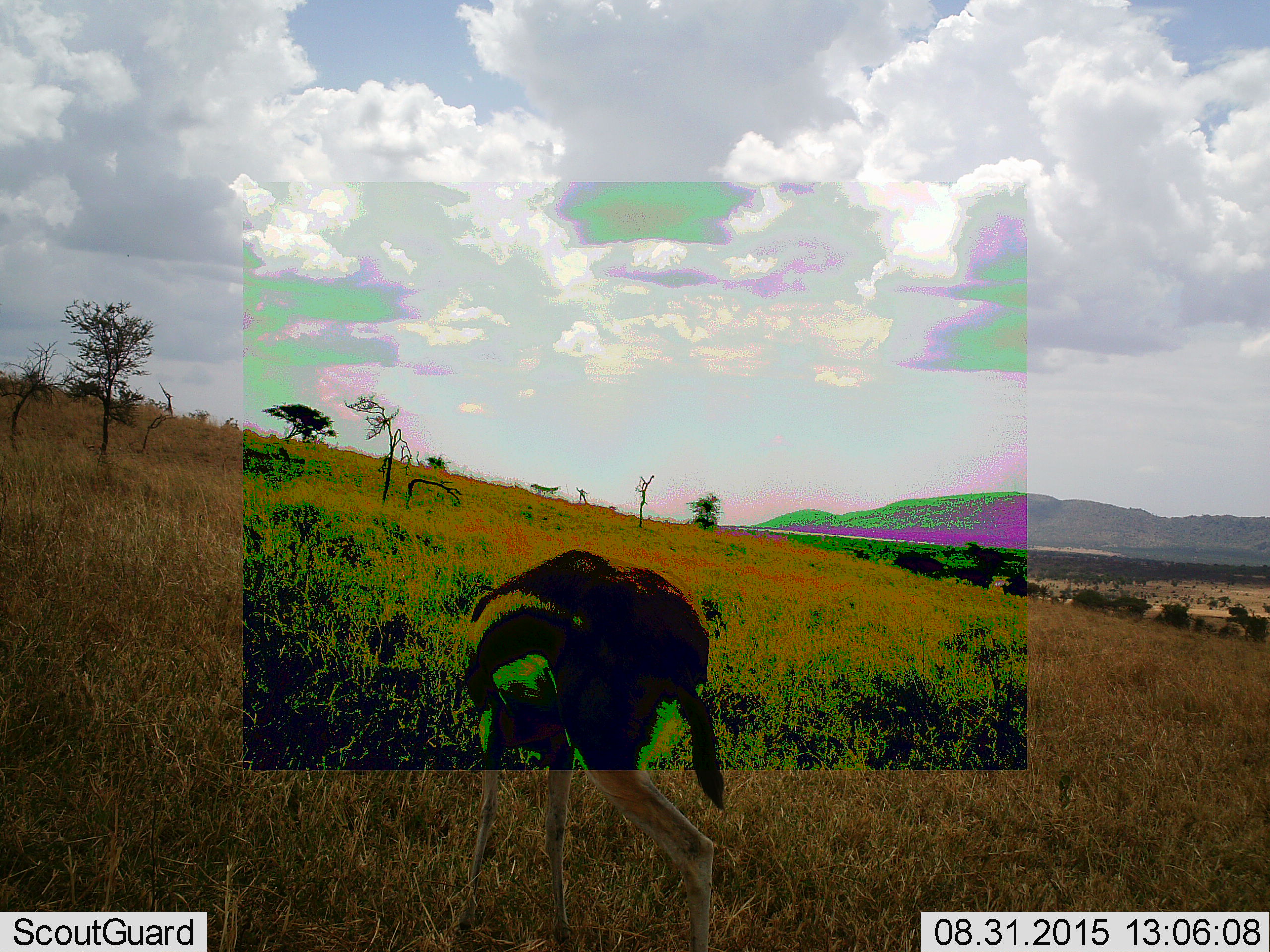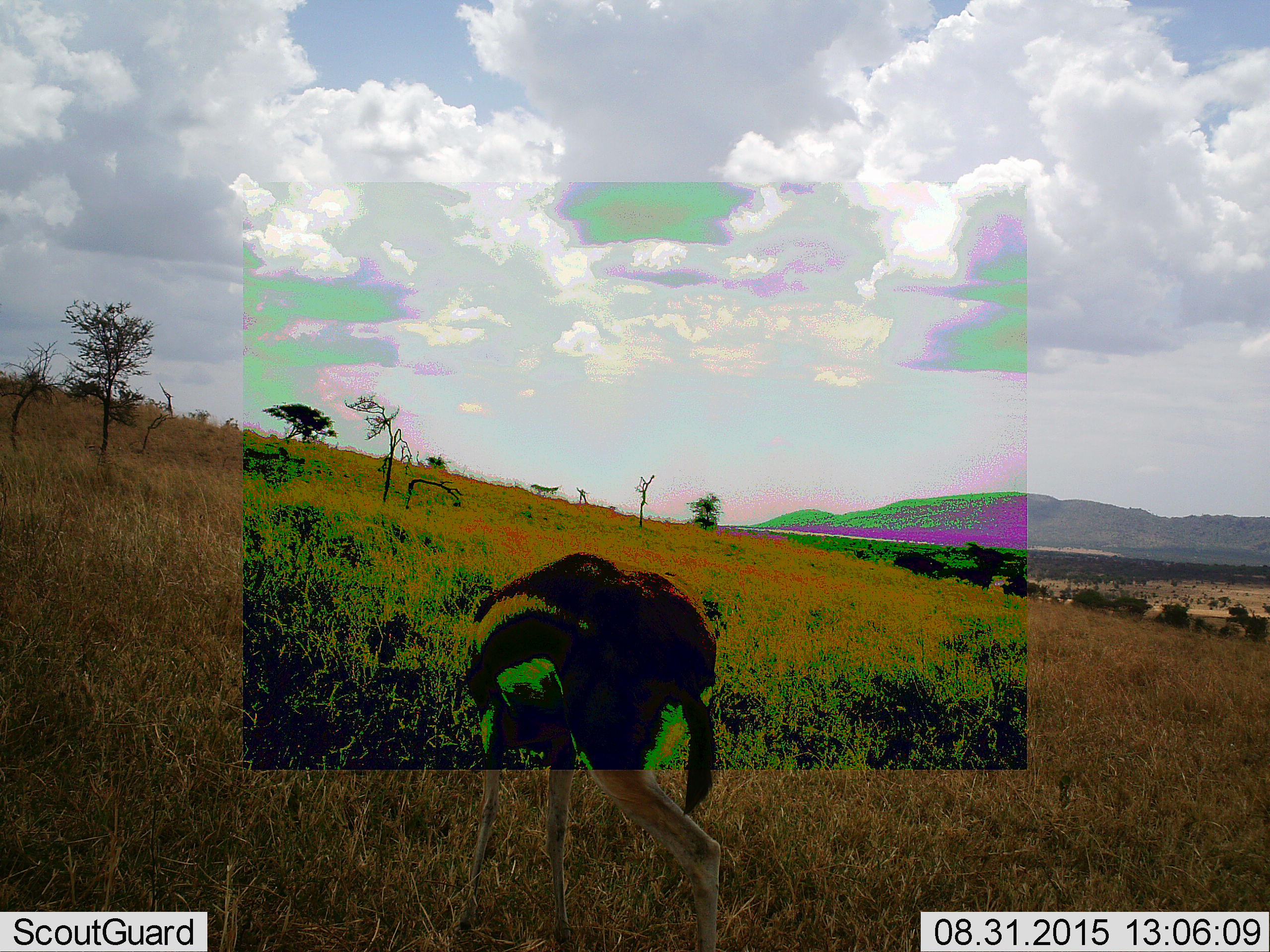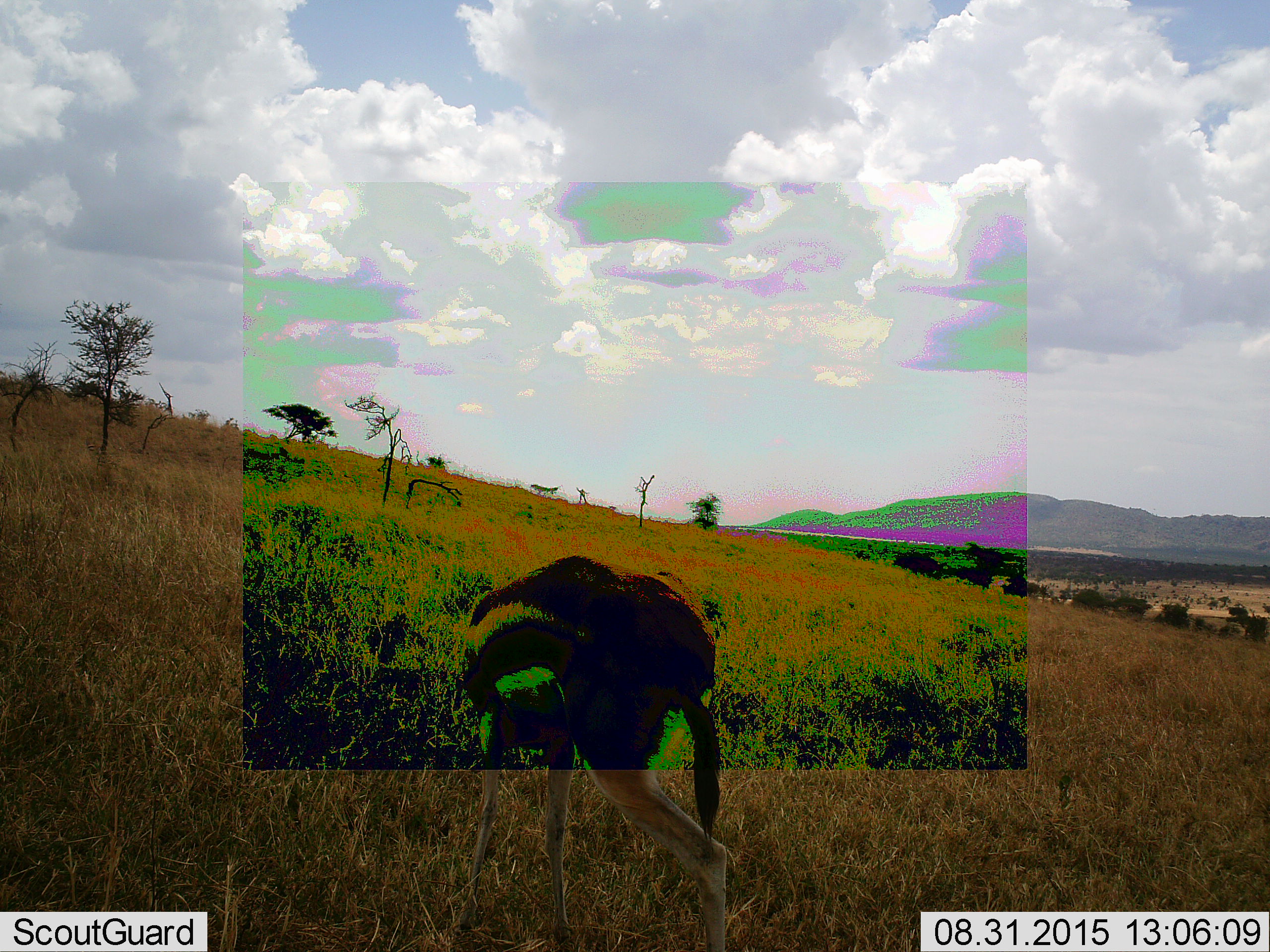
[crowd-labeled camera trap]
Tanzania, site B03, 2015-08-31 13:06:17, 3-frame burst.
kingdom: Animalia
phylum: Chordata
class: Mammalia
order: Artiodactyla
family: Bovidae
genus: Eudorcas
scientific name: Eudorcas thomsonii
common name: thomson's gazelle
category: gazellethomsons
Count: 1.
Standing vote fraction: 62%.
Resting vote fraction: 0%.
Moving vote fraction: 23%.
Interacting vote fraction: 0%.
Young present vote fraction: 0%.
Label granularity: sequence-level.